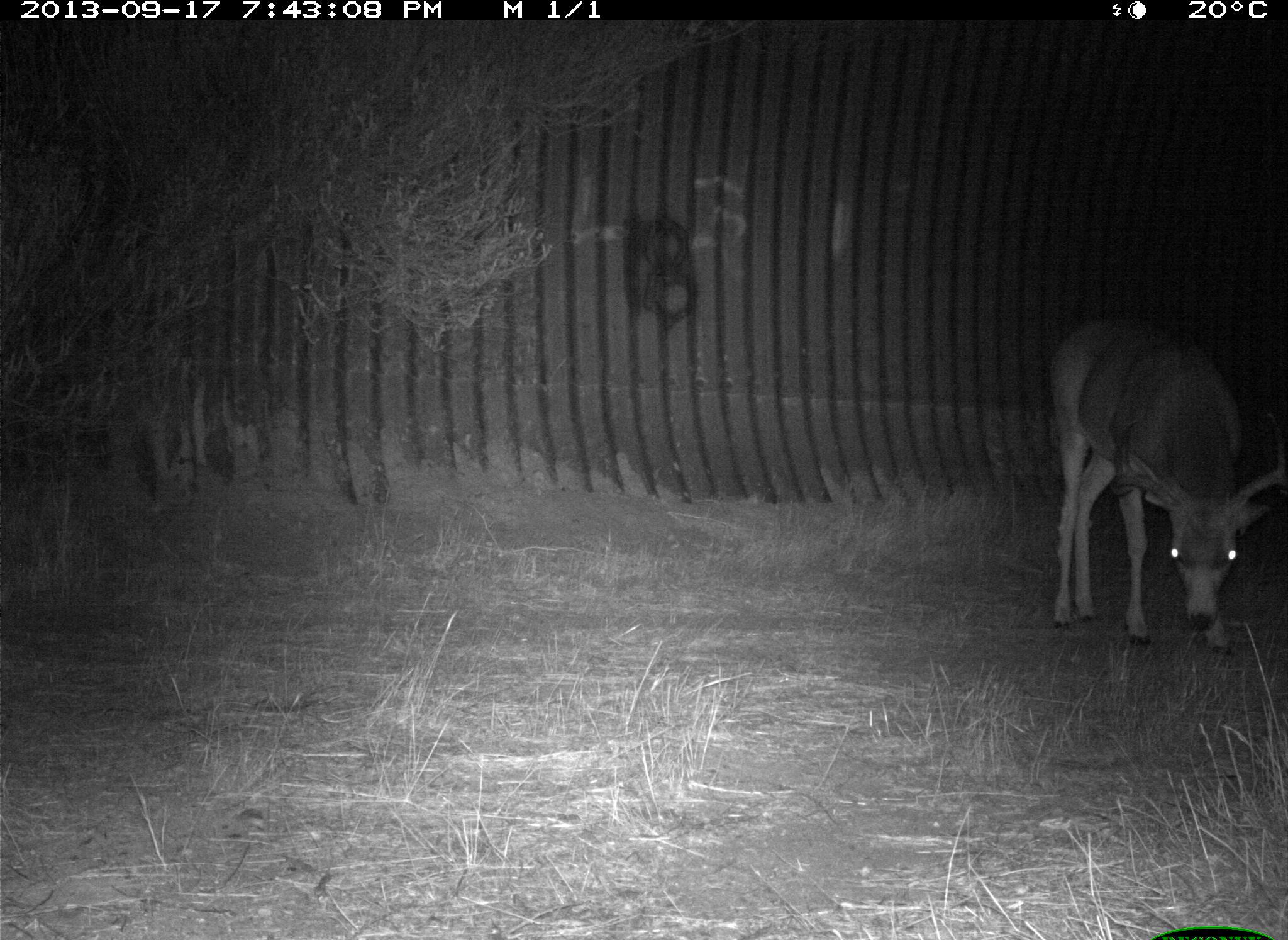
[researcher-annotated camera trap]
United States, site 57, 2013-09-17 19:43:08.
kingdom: Animalia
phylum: Chordata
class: Mammalia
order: Artiodactyla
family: Cervidae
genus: Odocoileus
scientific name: Odocoileus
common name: deer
Deer (Odocoileus).